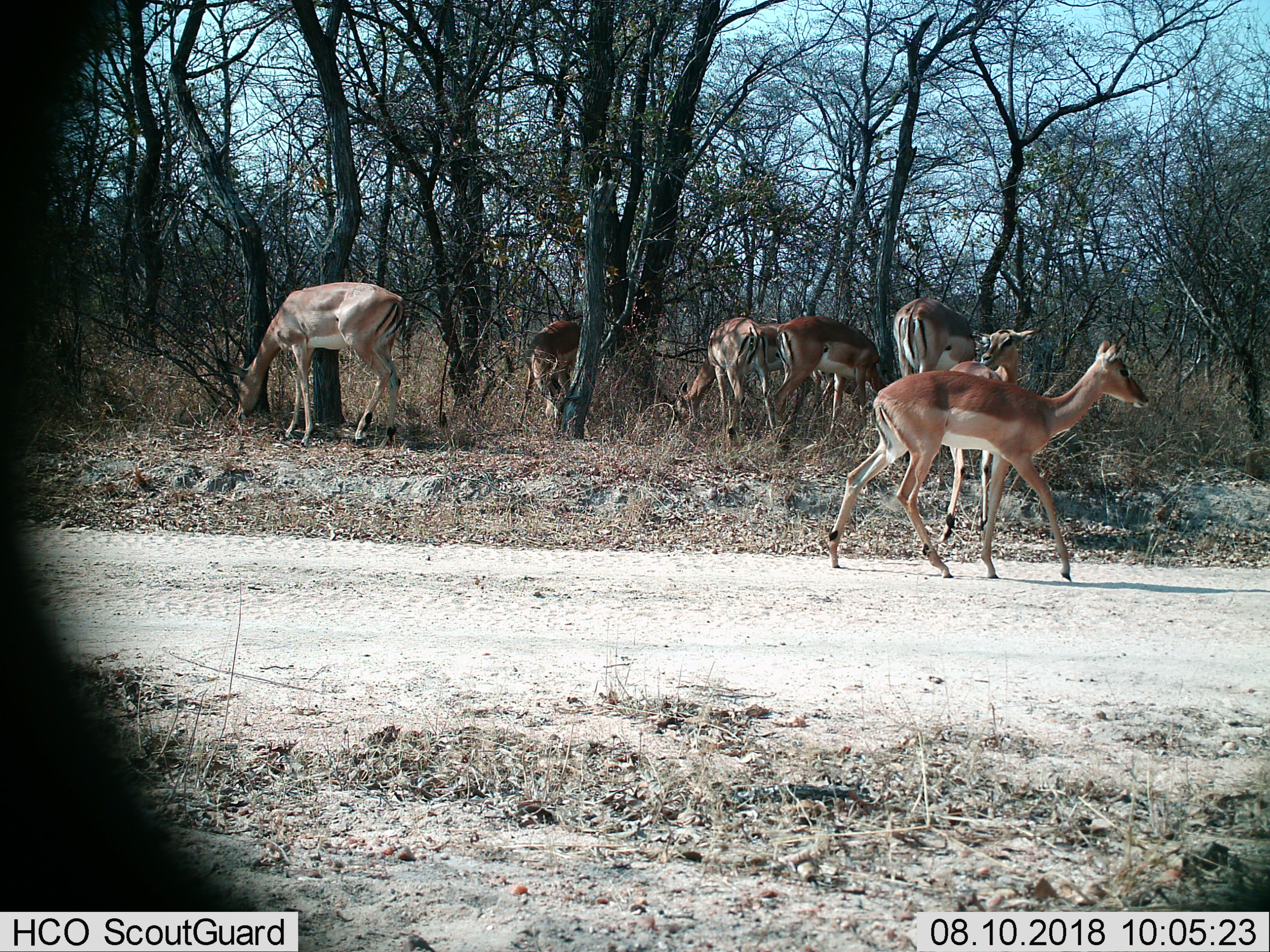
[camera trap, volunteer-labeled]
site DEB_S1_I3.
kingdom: Animalia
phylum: Chordata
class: Mammalia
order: Artiodactyla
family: Bovidae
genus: Aepyceros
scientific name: Aepyceros melampus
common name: impala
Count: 8.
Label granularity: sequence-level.